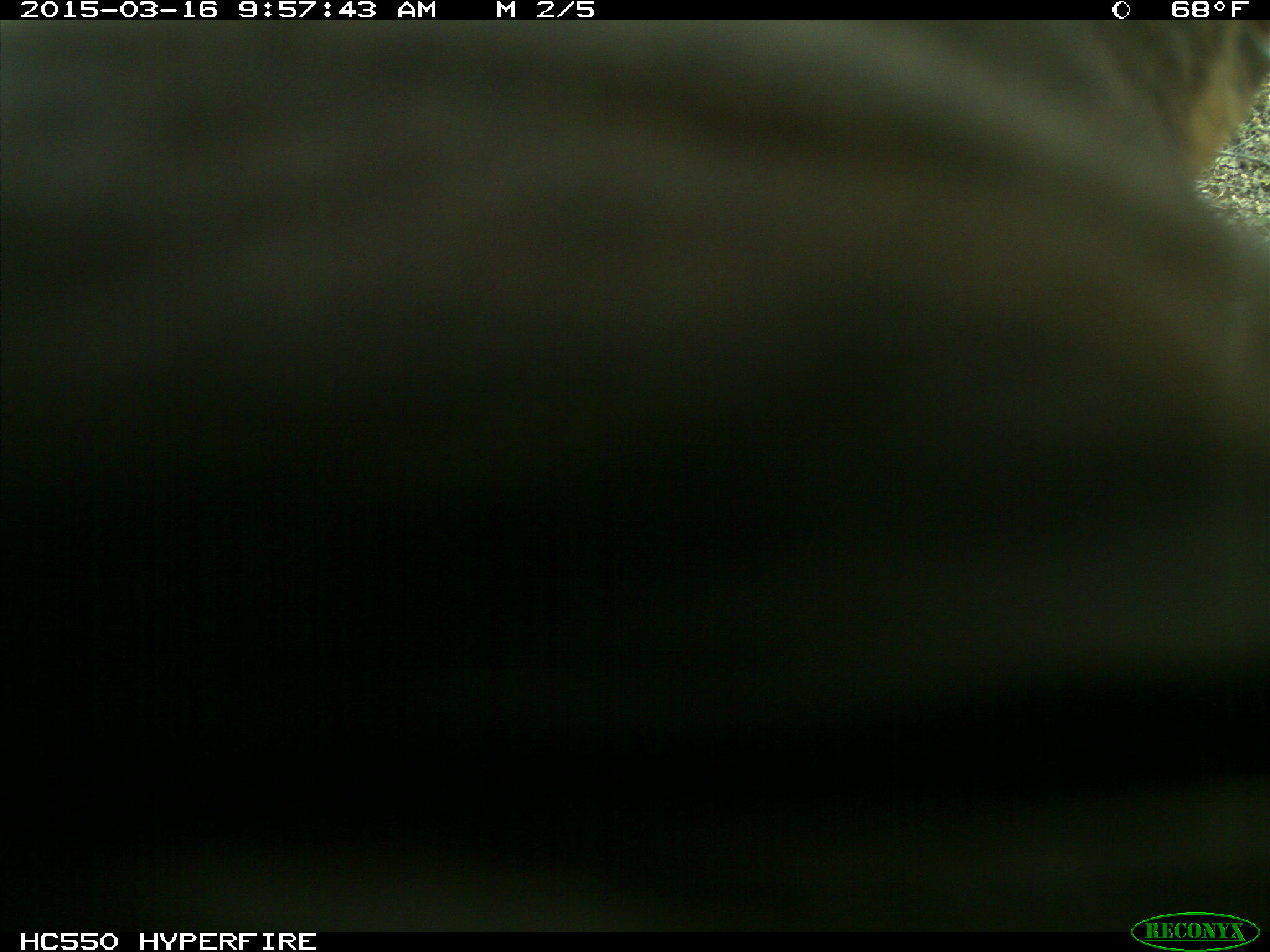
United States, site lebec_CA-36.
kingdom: Animalia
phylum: Chordata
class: Mammalia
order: Artiodactyla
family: Cervidae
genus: Cervus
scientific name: Cervus canadensis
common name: elk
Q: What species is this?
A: Cervus canadensis (elk).